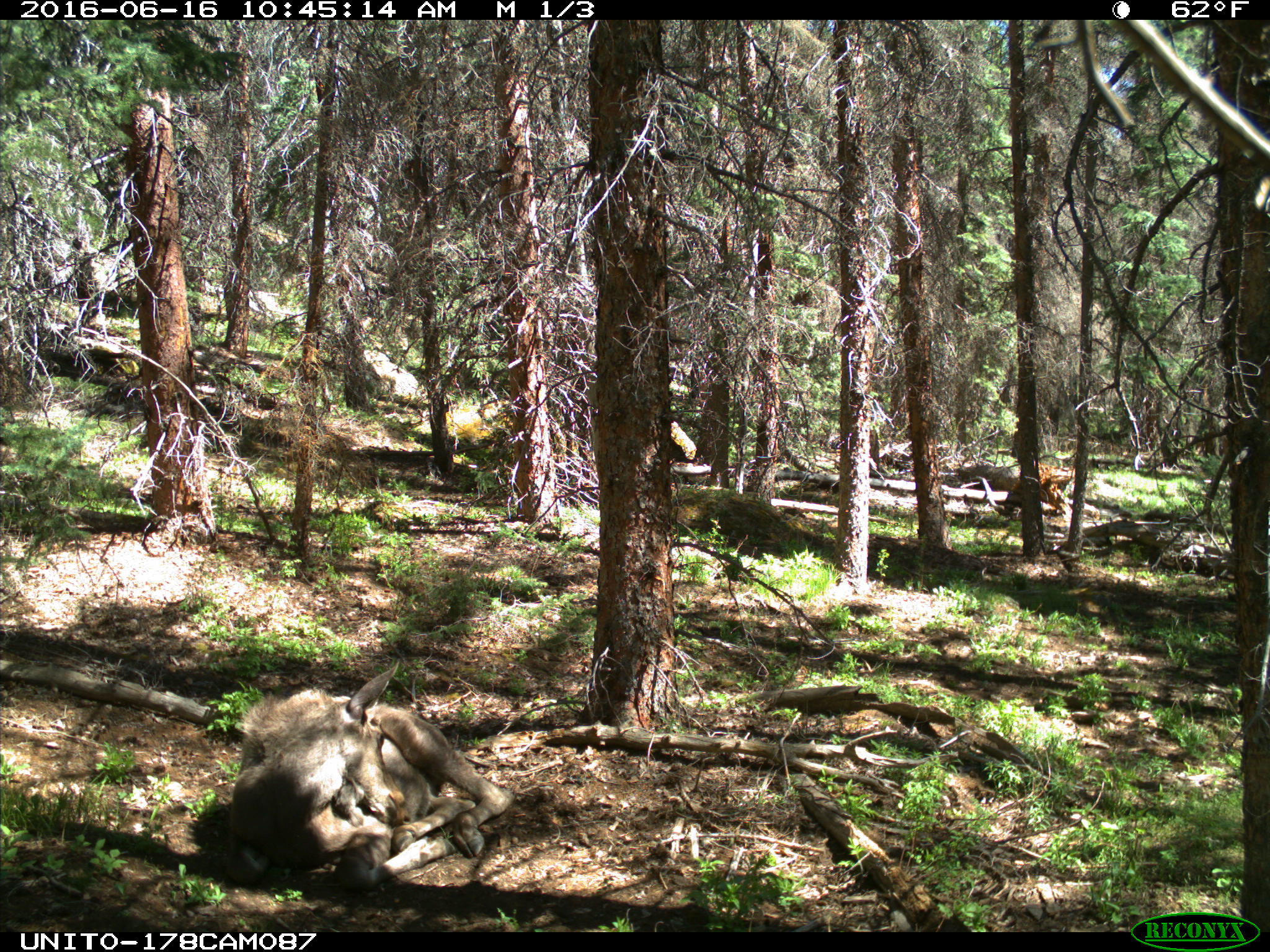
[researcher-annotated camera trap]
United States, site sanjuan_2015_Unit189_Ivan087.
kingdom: Animalia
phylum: Chordata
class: Mammalia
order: Artiodactyla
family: Cervidae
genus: Alces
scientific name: Alces alces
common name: moose